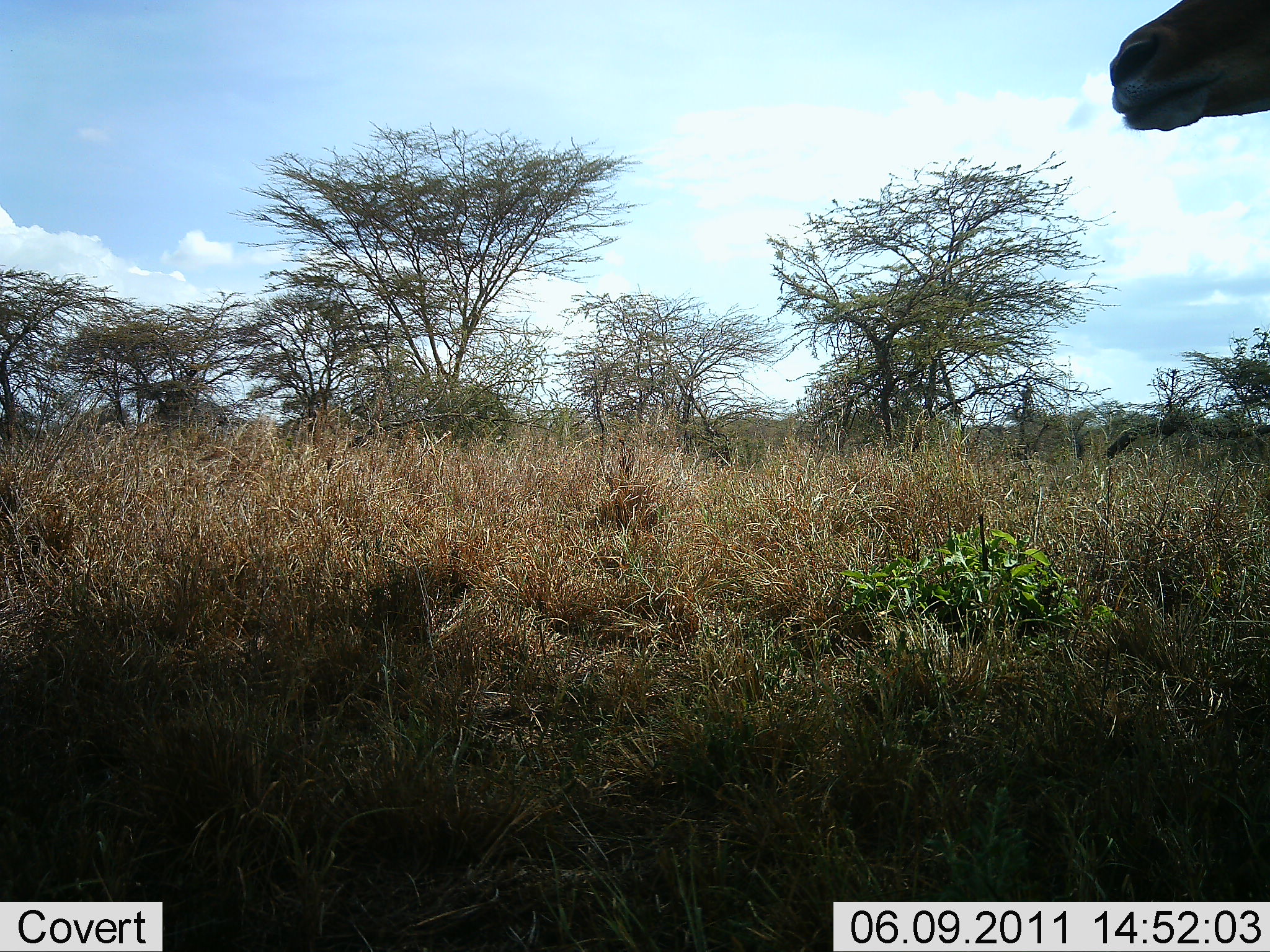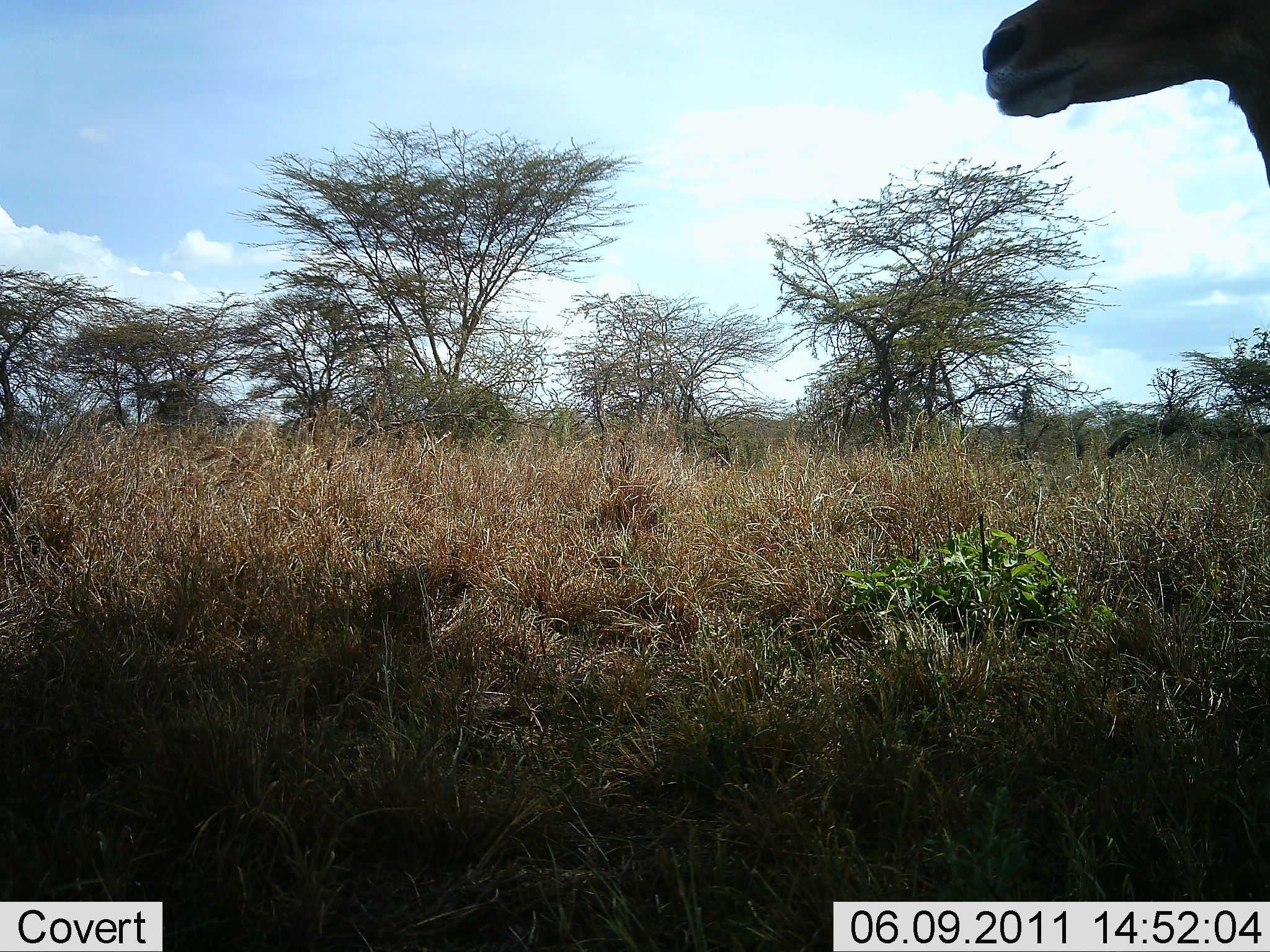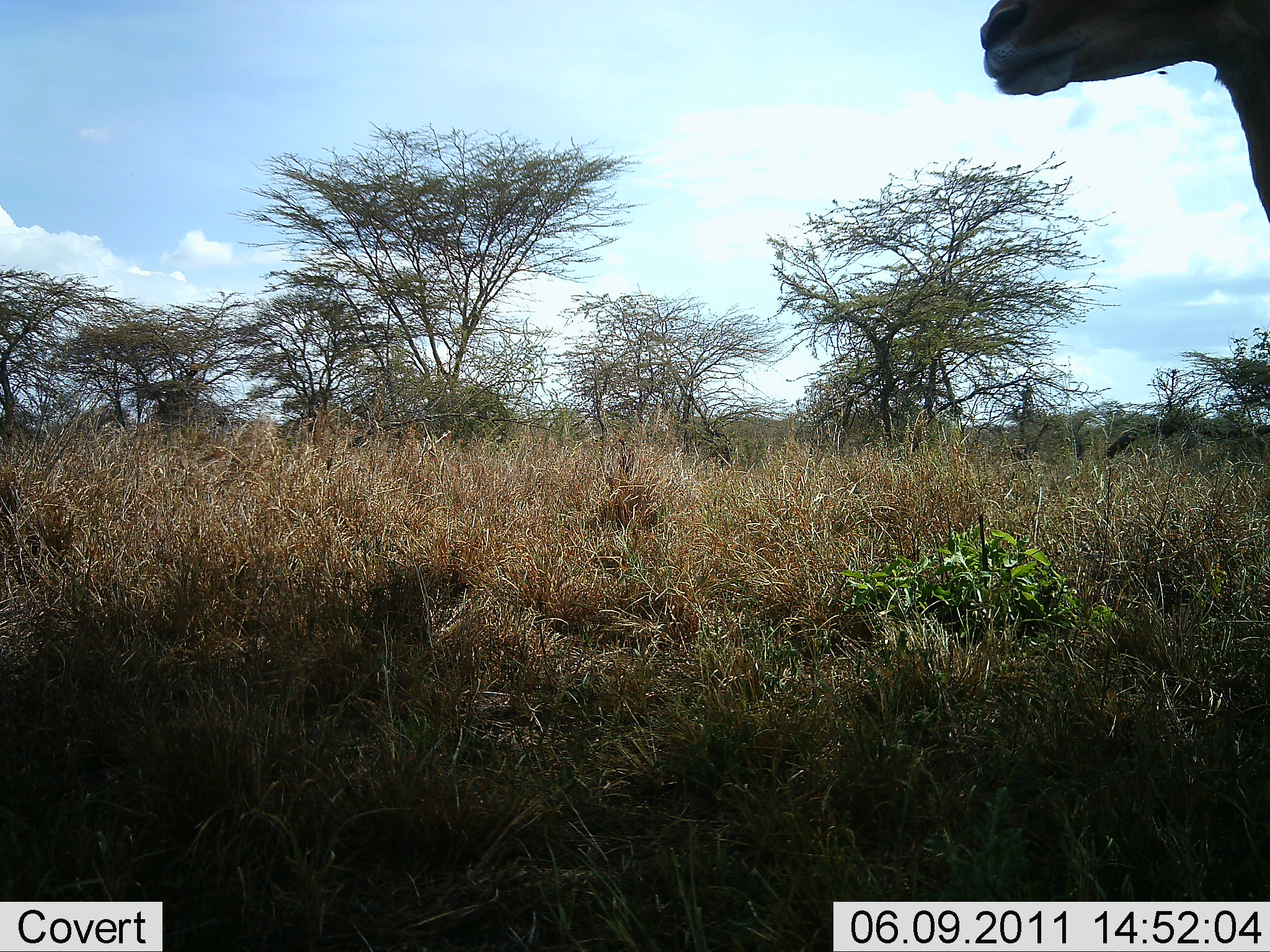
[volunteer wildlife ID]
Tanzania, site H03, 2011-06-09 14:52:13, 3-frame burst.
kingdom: Animalia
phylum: Chordata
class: Mammalia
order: Artiodactyla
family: Bovidae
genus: Nanger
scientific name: Nanger granti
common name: grant's gazelle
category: gazellegrants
Gazellegrants (grant's gazelle) (Nanger granti), count 1. Behavior (volunteer vote fractions): standing 75%, resting 0%, moving 25%, interacting 0%. Young present (vote fraction): 0%. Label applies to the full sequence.